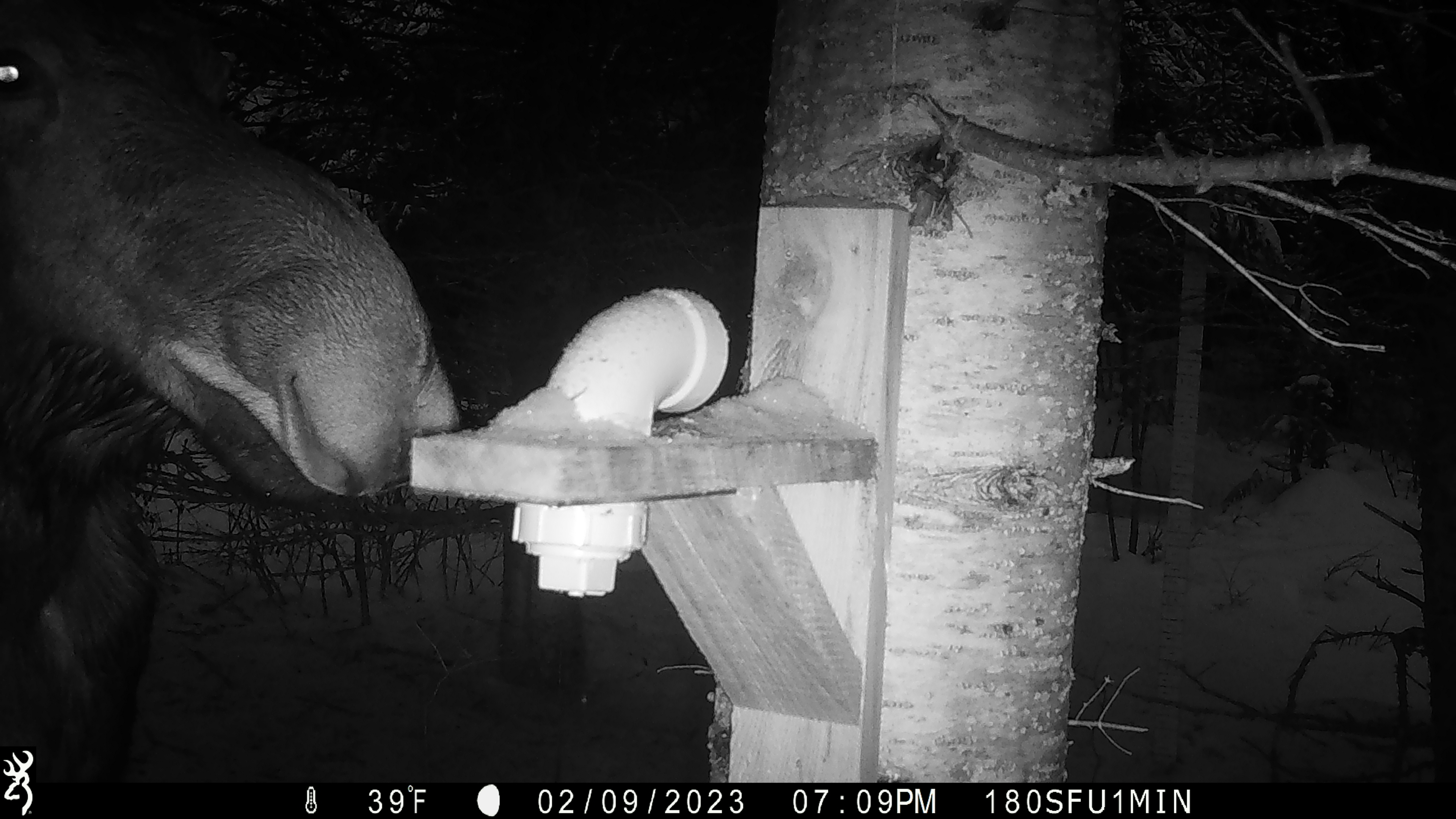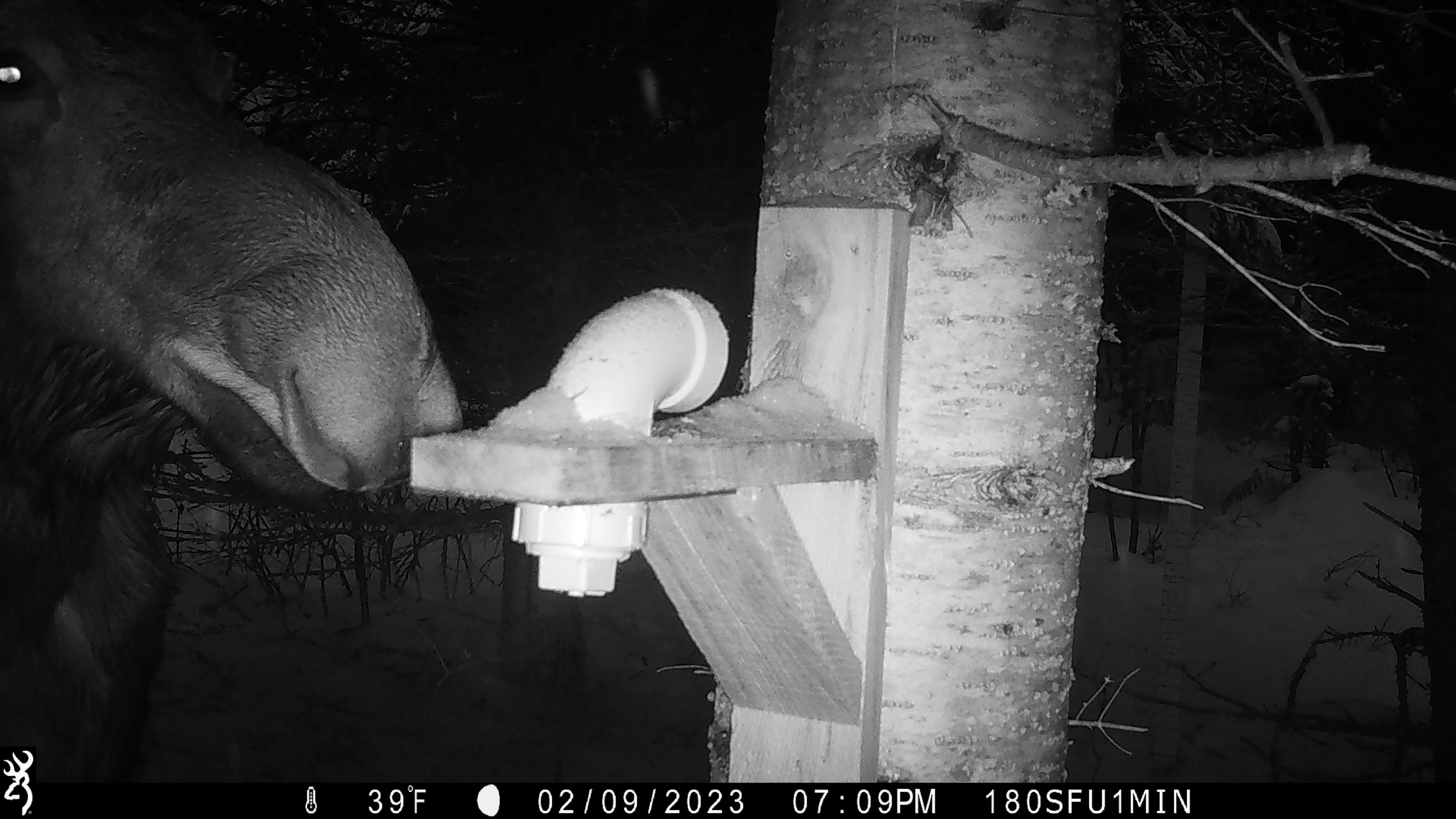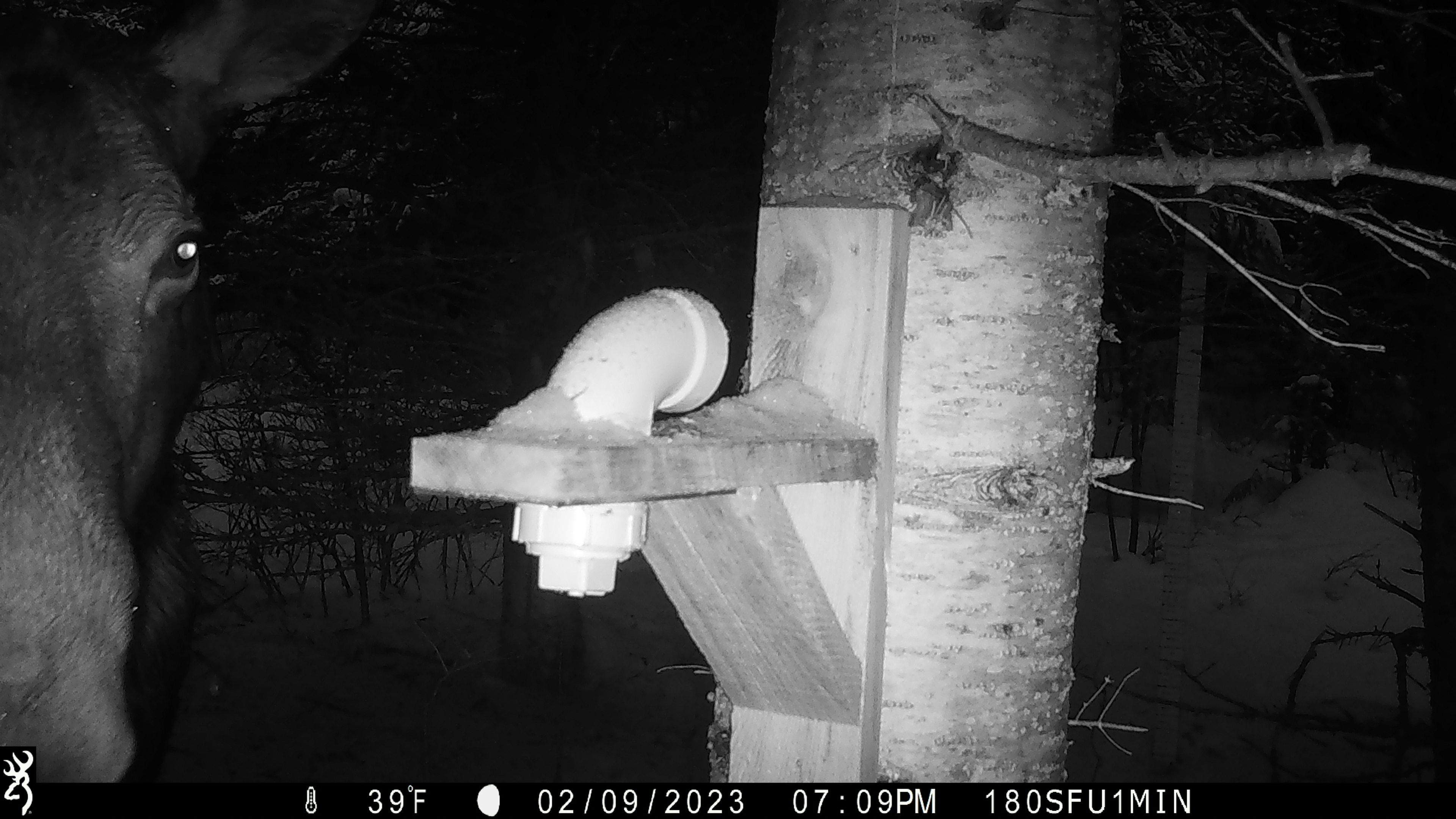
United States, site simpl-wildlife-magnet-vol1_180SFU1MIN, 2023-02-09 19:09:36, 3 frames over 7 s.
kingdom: Animalia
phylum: Chordata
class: Mammalia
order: Artiodactyla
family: Cervidae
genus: Alces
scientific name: Alces alces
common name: moose